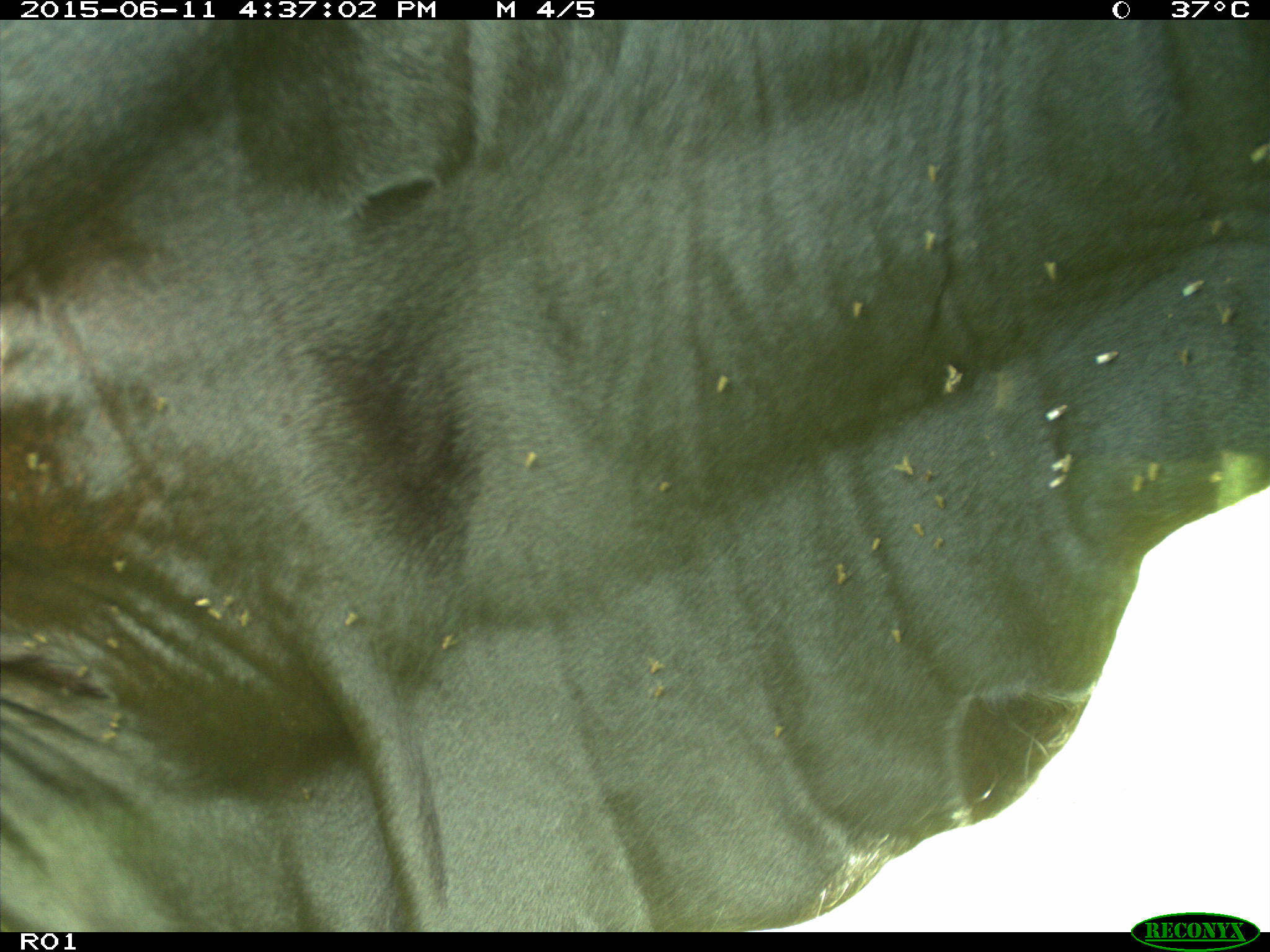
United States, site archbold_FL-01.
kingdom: Animalia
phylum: Chordata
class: Mammalia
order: Artiodactyla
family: Bovidae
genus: Bos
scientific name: Bos taurus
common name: domestic cow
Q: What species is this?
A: Bos taurus (domestic cow).